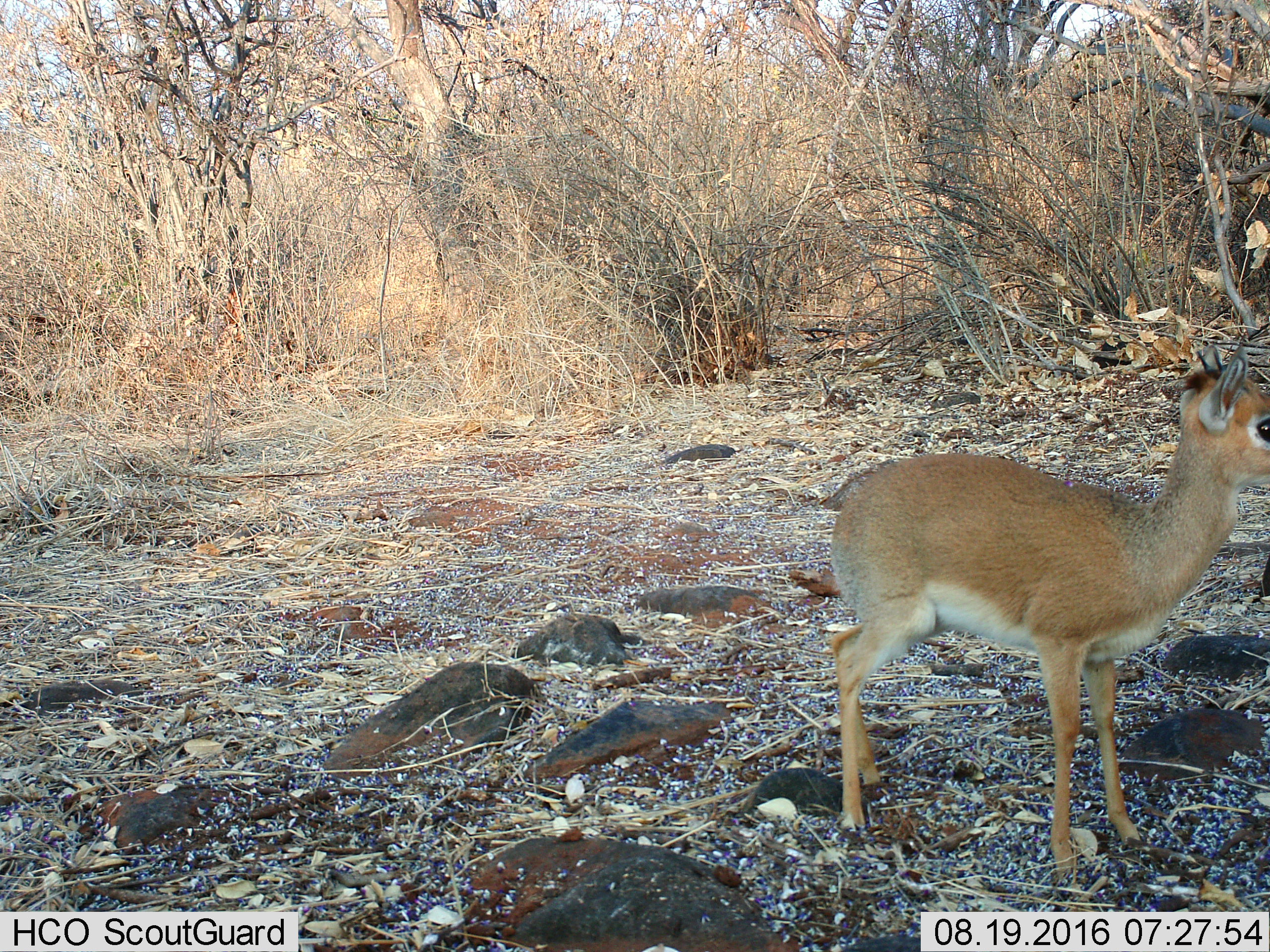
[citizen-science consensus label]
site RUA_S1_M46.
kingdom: Animalia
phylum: Chordata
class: Mammalia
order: Artiodactyla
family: Bovidae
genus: Madoqua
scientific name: Madoqua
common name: dik-dik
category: dikdik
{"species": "dikdik (dik-dik) (Madoqua)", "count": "1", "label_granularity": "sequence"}